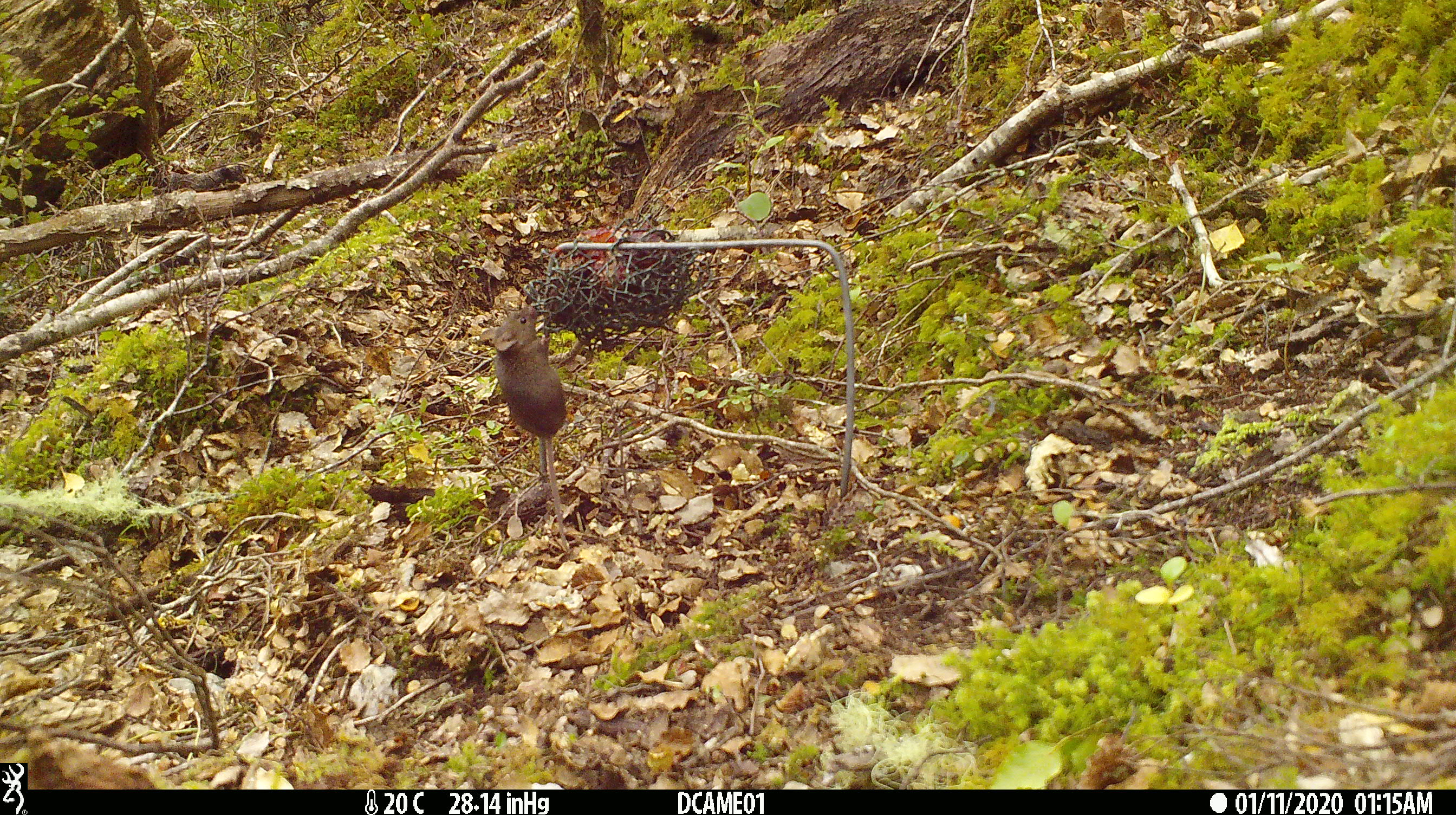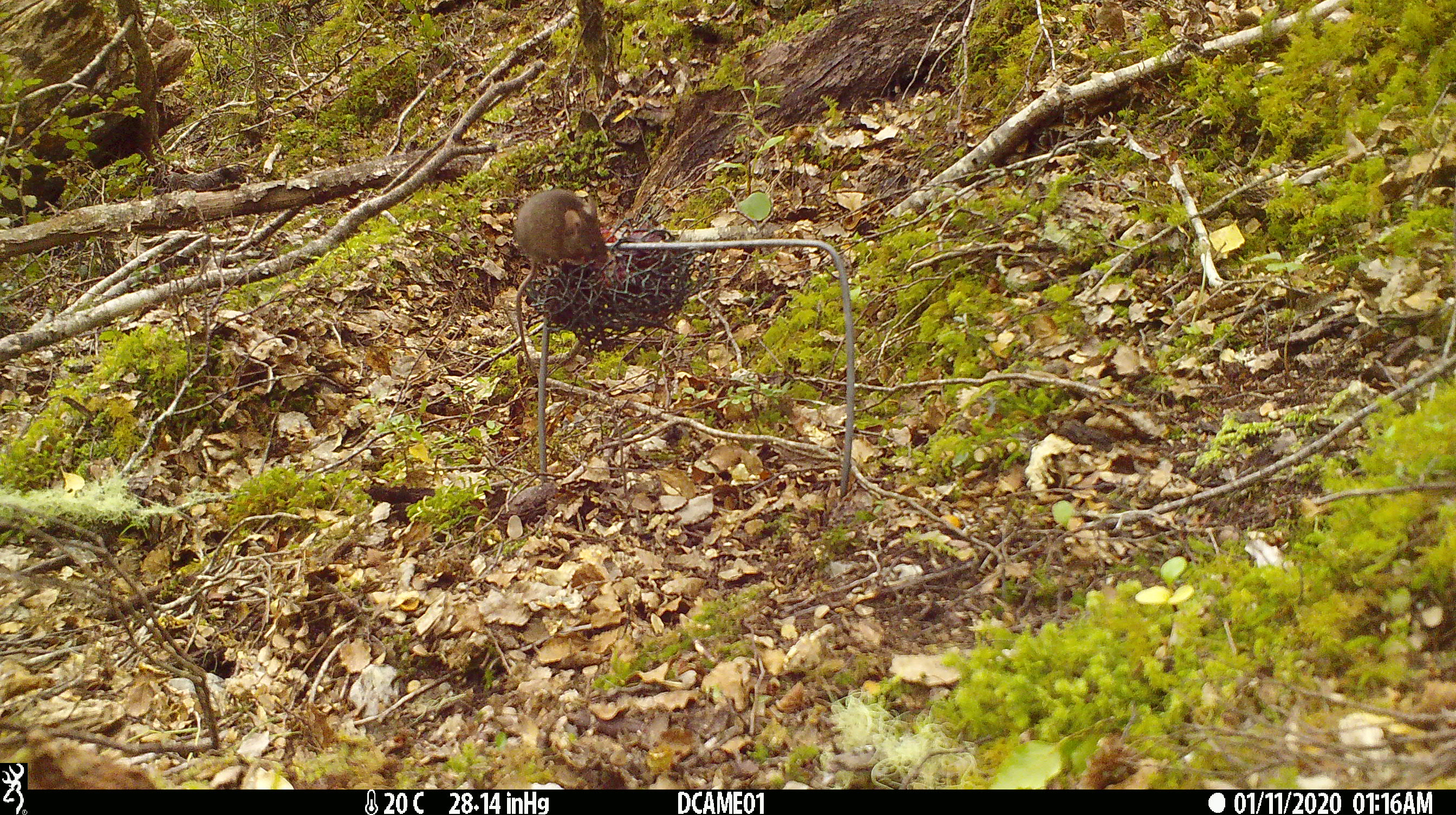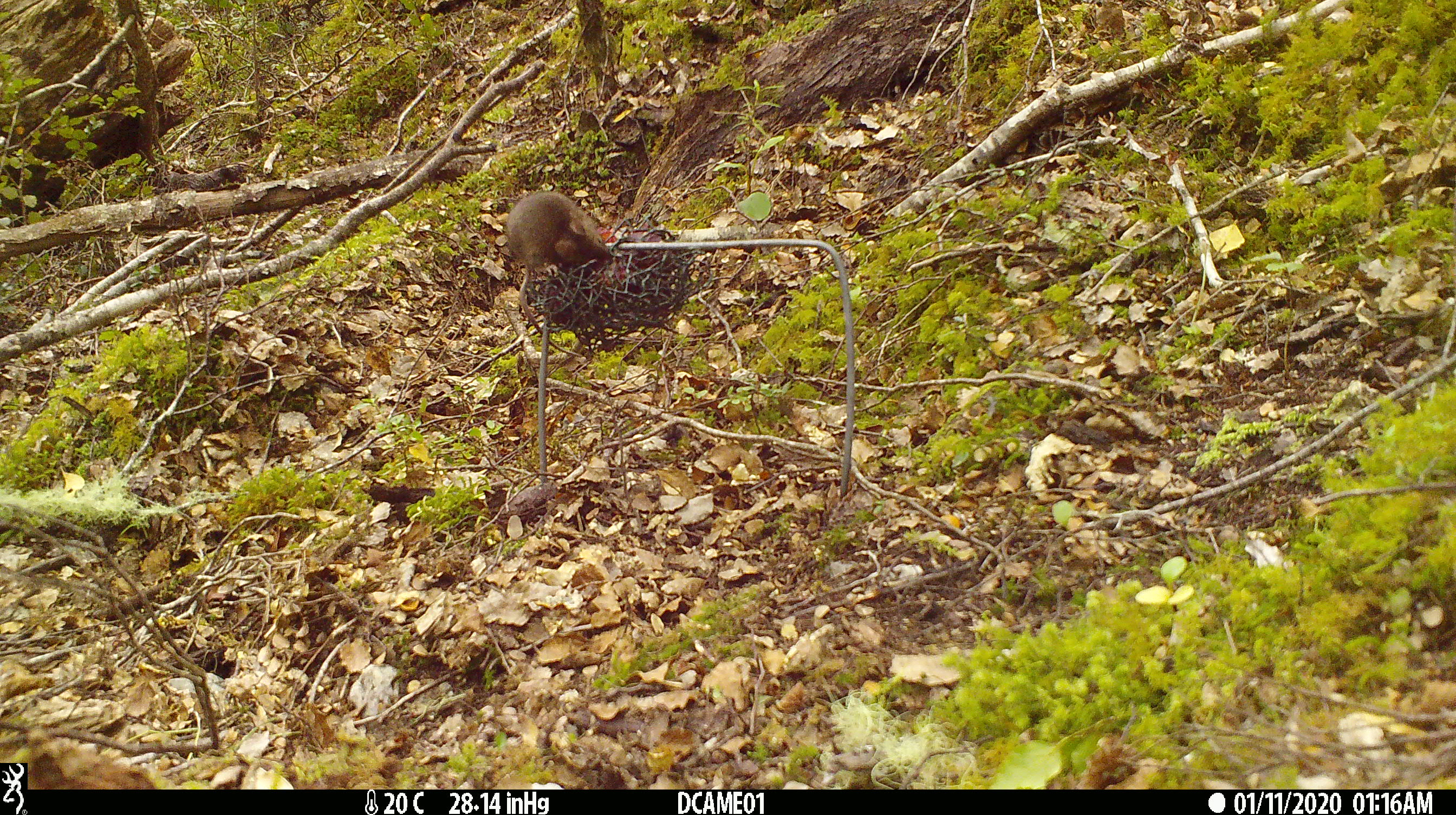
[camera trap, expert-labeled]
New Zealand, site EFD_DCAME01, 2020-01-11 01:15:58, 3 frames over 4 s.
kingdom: Animalia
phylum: Chordata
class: Mammalia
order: Rodentia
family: Muridae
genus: Mus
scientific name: Mus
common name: mouse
Mouse (Mus).